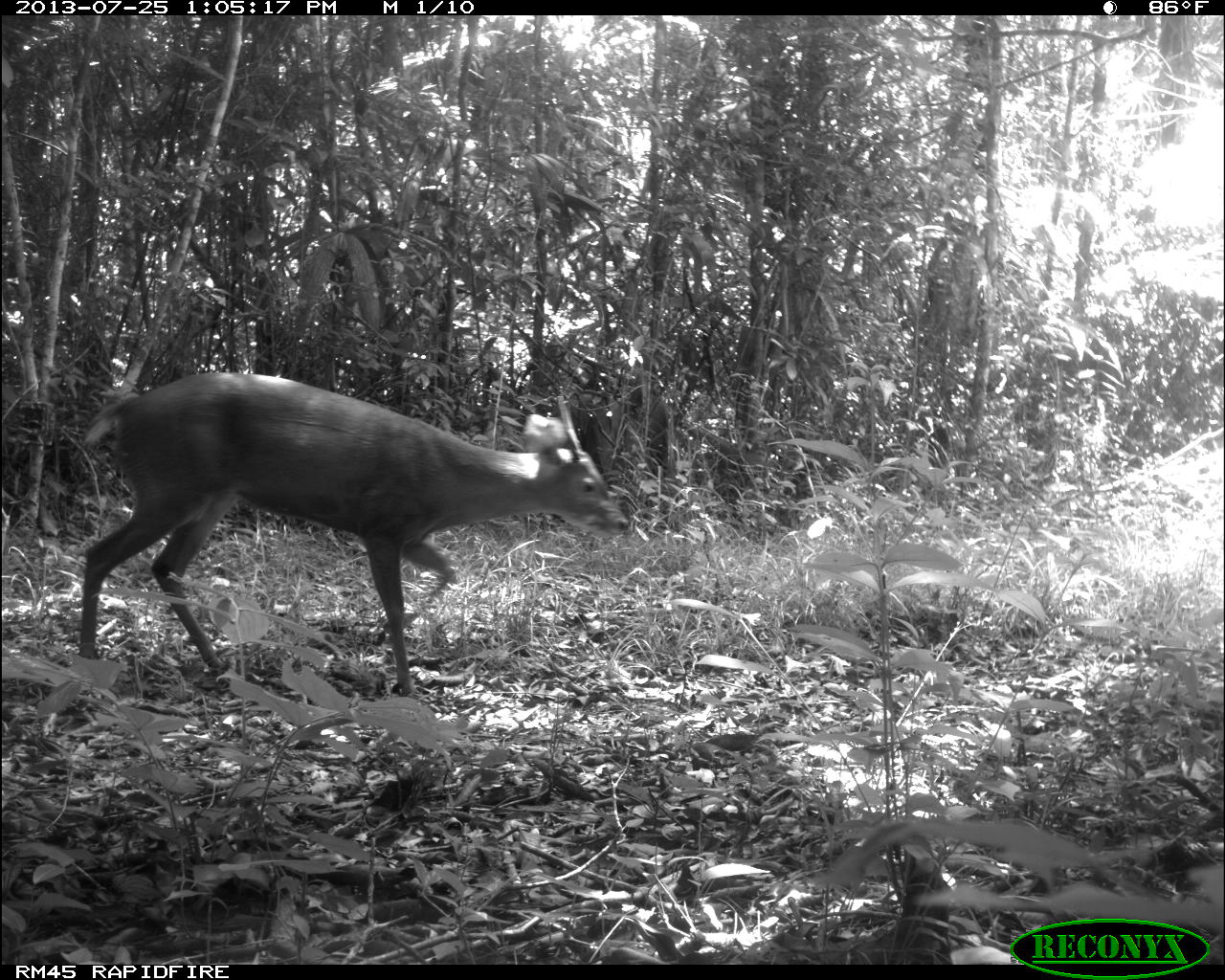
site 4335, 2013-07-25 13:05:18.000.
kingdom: Animalia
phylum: Chordata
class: Mammalia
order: Artiodactyla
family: Cervidae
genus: Odocoileus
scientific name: Odocoileus pandora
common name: yucatán brown brocket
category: mazama pandora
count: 1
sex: male